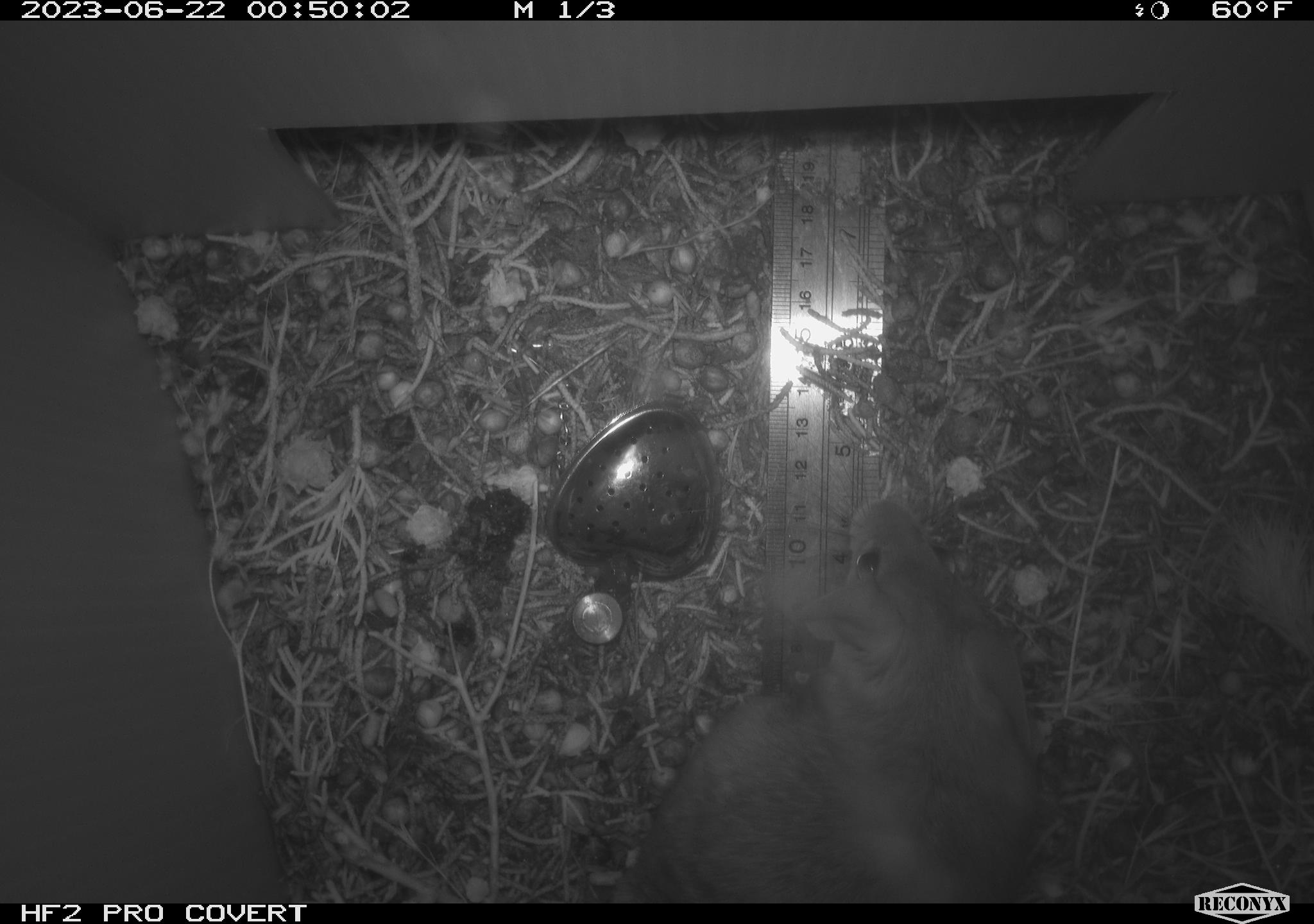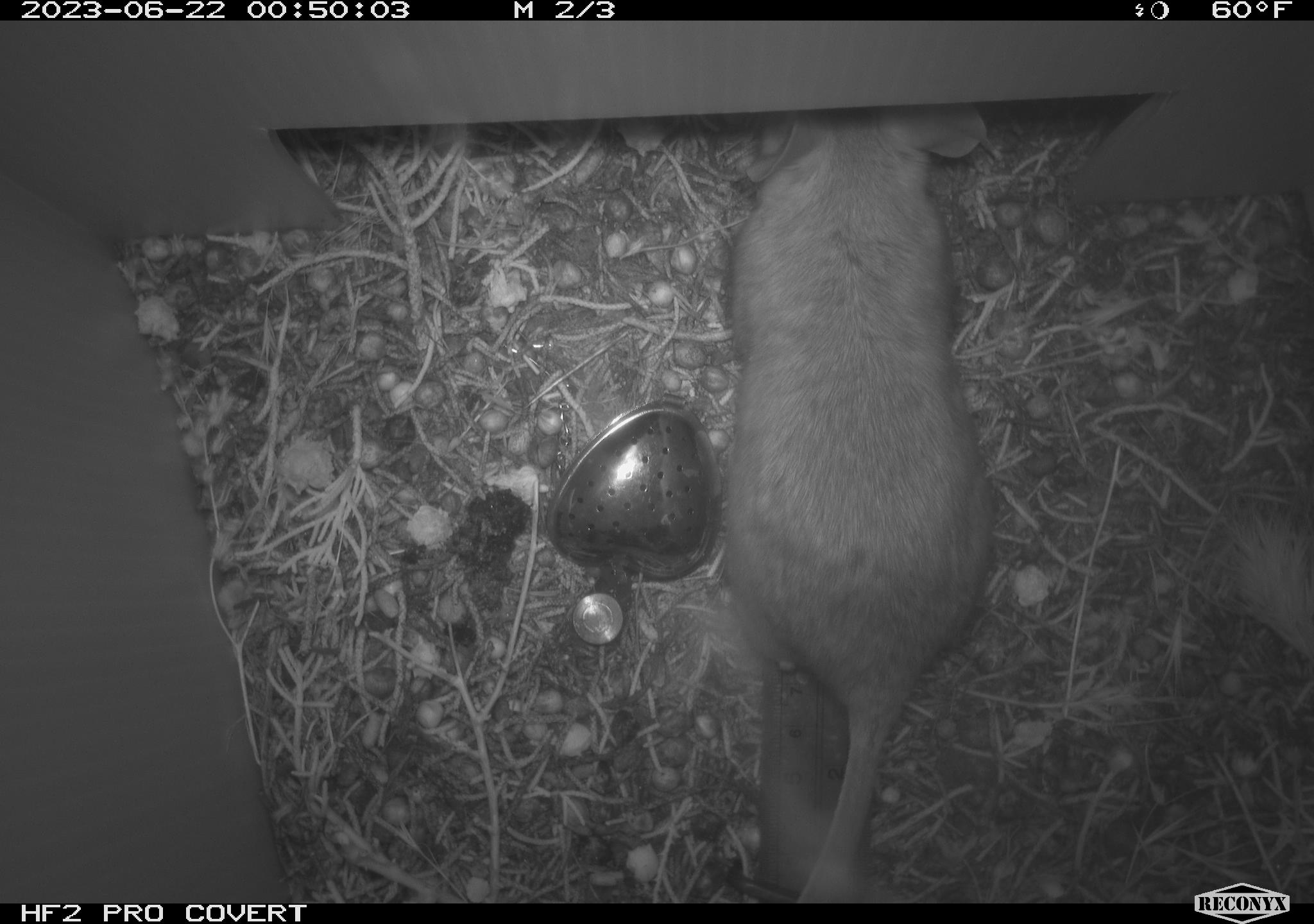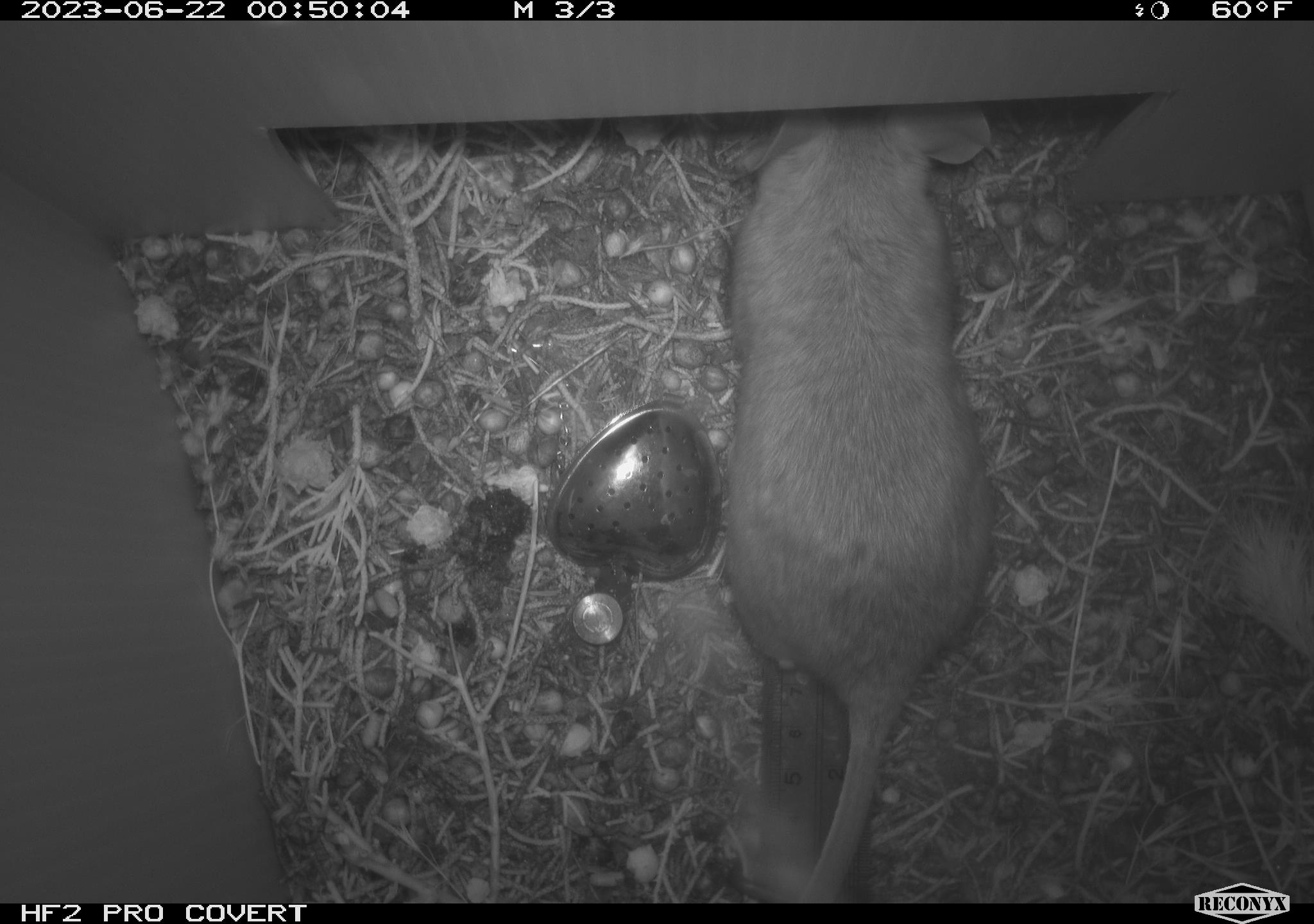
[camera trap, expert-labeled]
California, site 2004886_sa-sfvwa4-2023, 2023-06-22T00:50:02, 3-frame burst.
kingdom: Animalia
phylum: Chordata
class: Mammalia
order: Rodentia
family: Cricetidae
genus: Neotoma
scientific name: Neotoma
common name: pack rat or woodrat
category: neotoma species